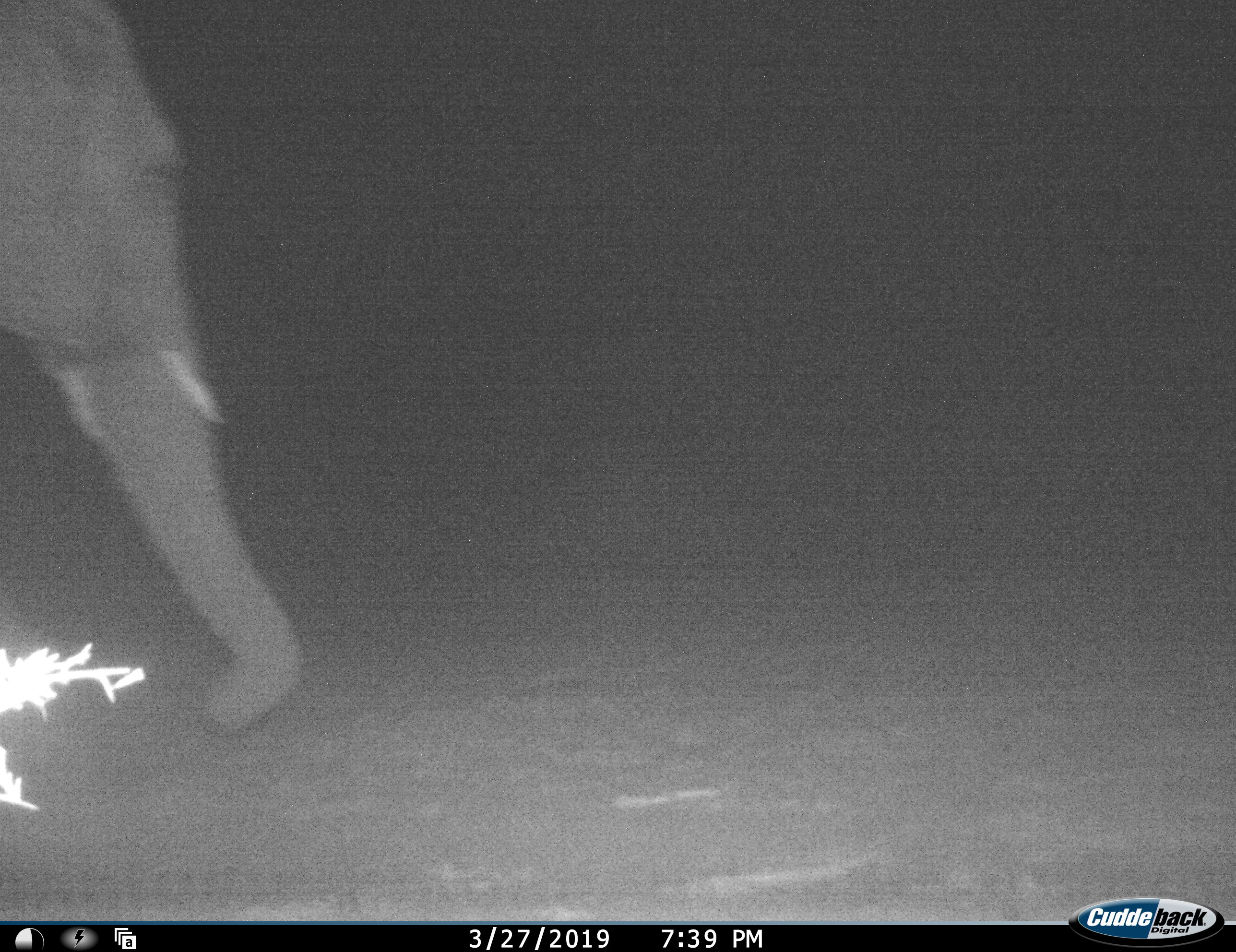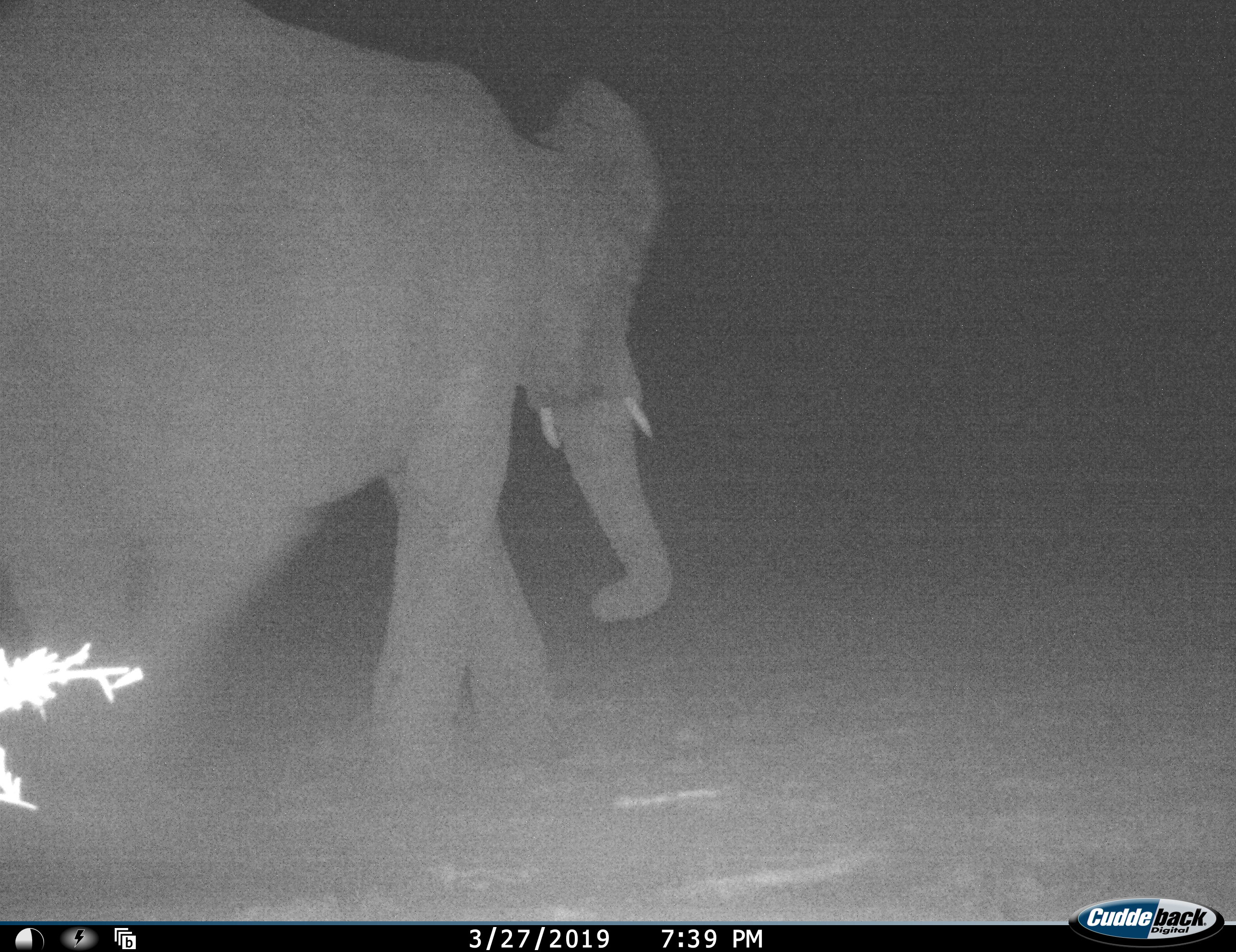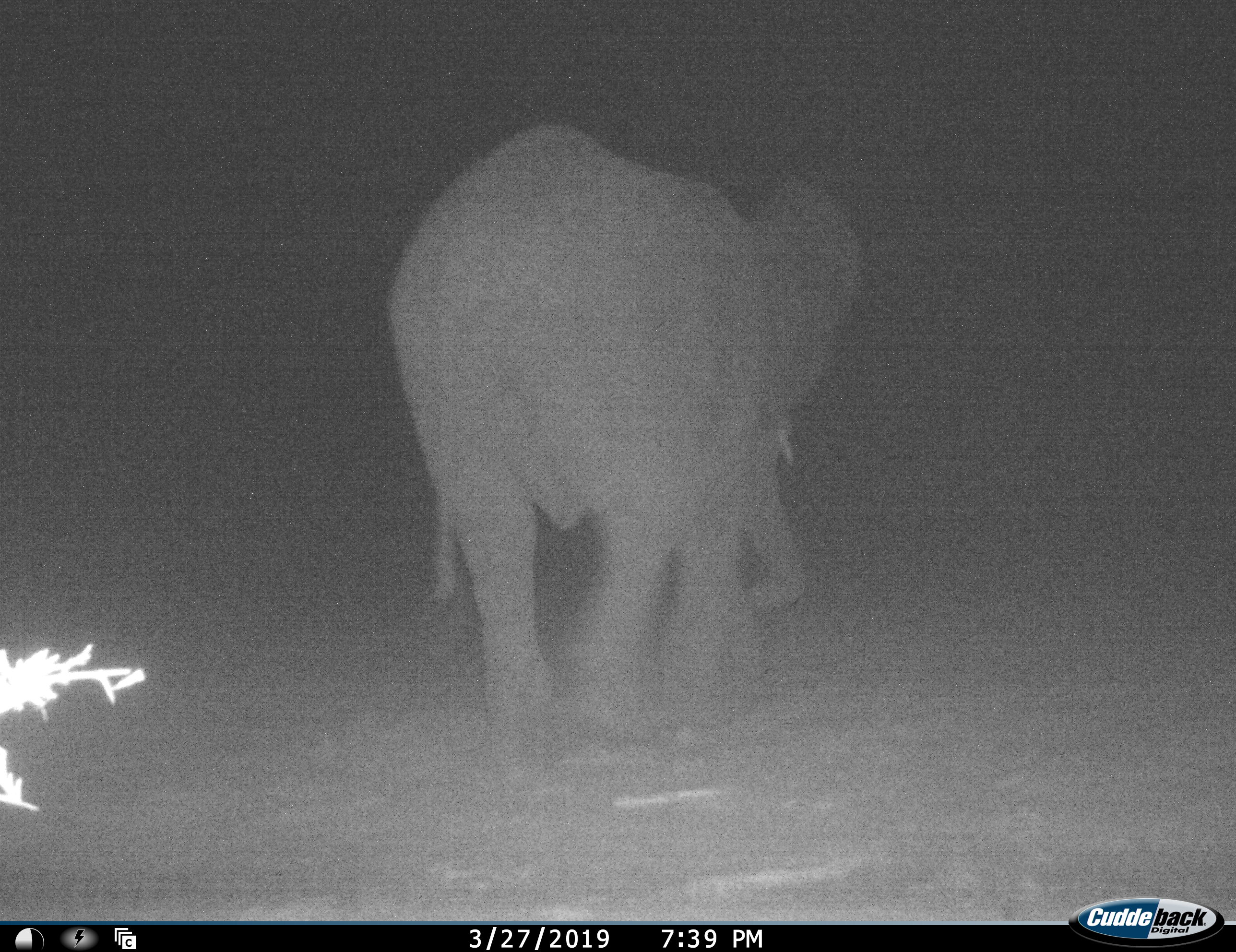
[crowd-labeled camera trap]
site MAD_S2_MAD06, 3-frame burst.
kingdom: Animalia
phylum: Chordata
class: Mammalia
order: Proboscidea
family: Elephantidae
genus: Loxodonta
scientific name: Loxodonta africana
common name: african bush elephant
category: elephant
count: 1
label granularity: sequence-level